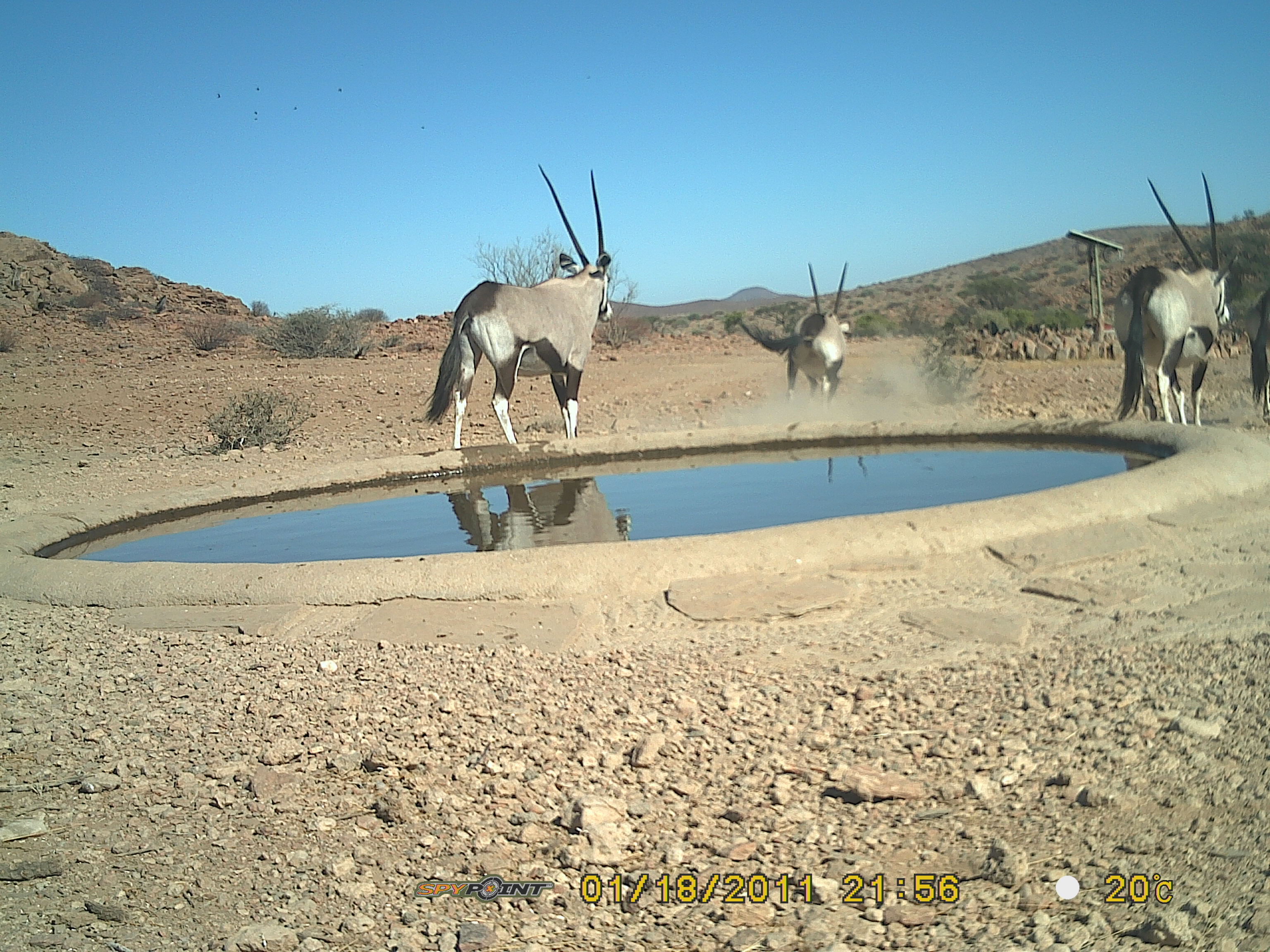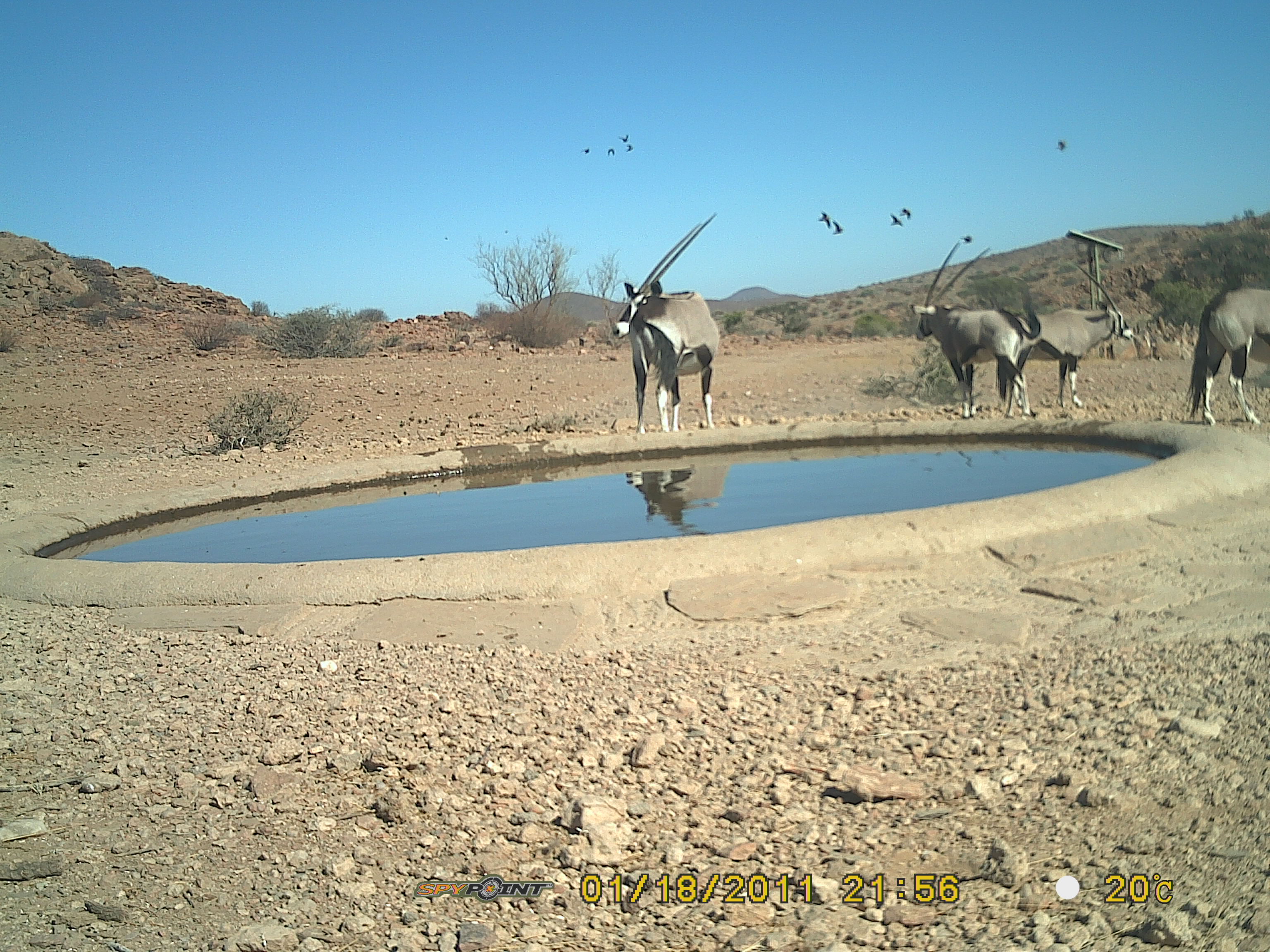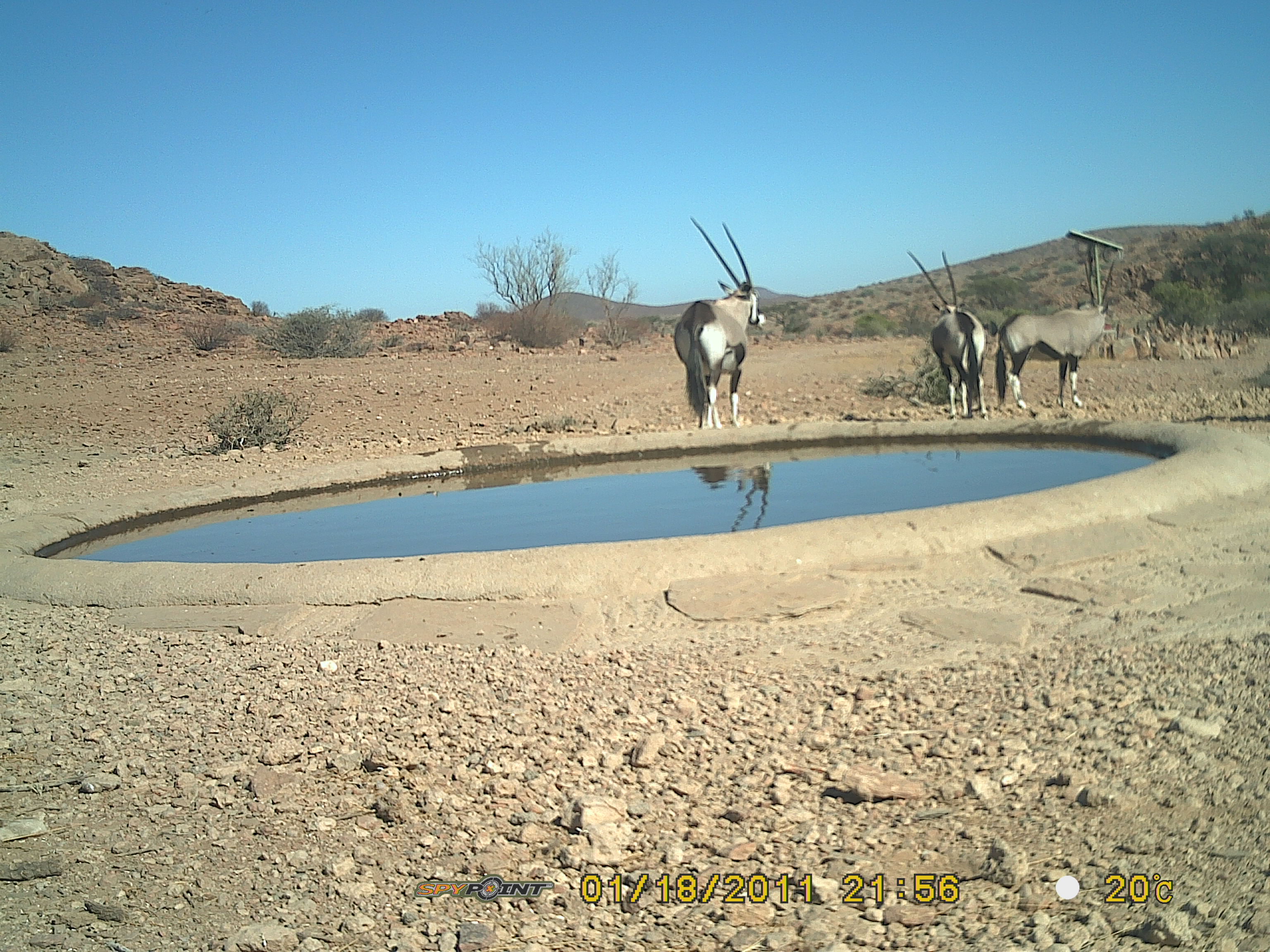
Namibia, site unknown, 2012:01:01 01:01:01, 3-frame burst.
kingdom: Animalia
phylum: Chordata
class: Mammalia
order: Artiodactyla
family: Bovidae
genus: Oryx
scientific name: Oryx gazella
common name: gemsbok